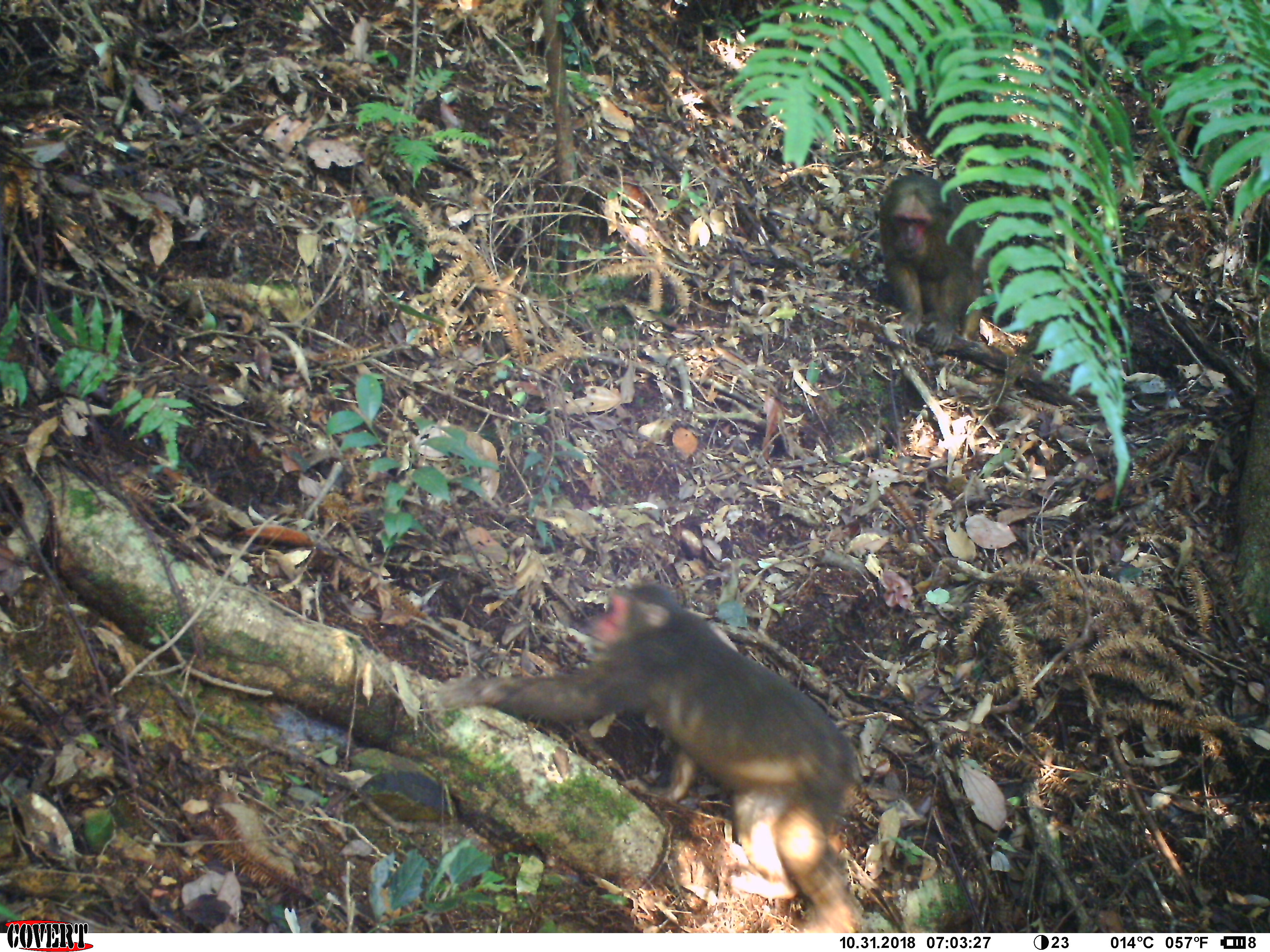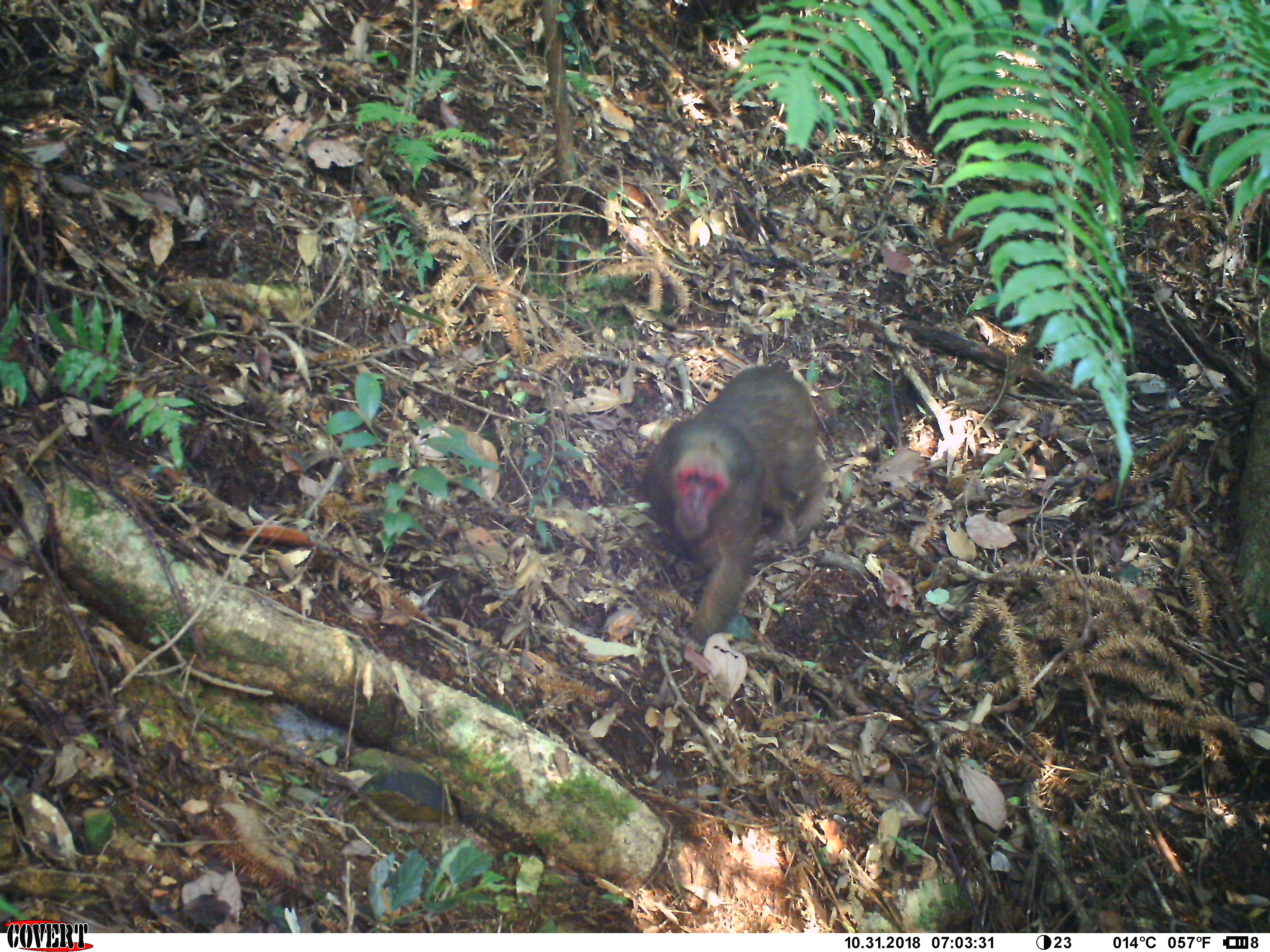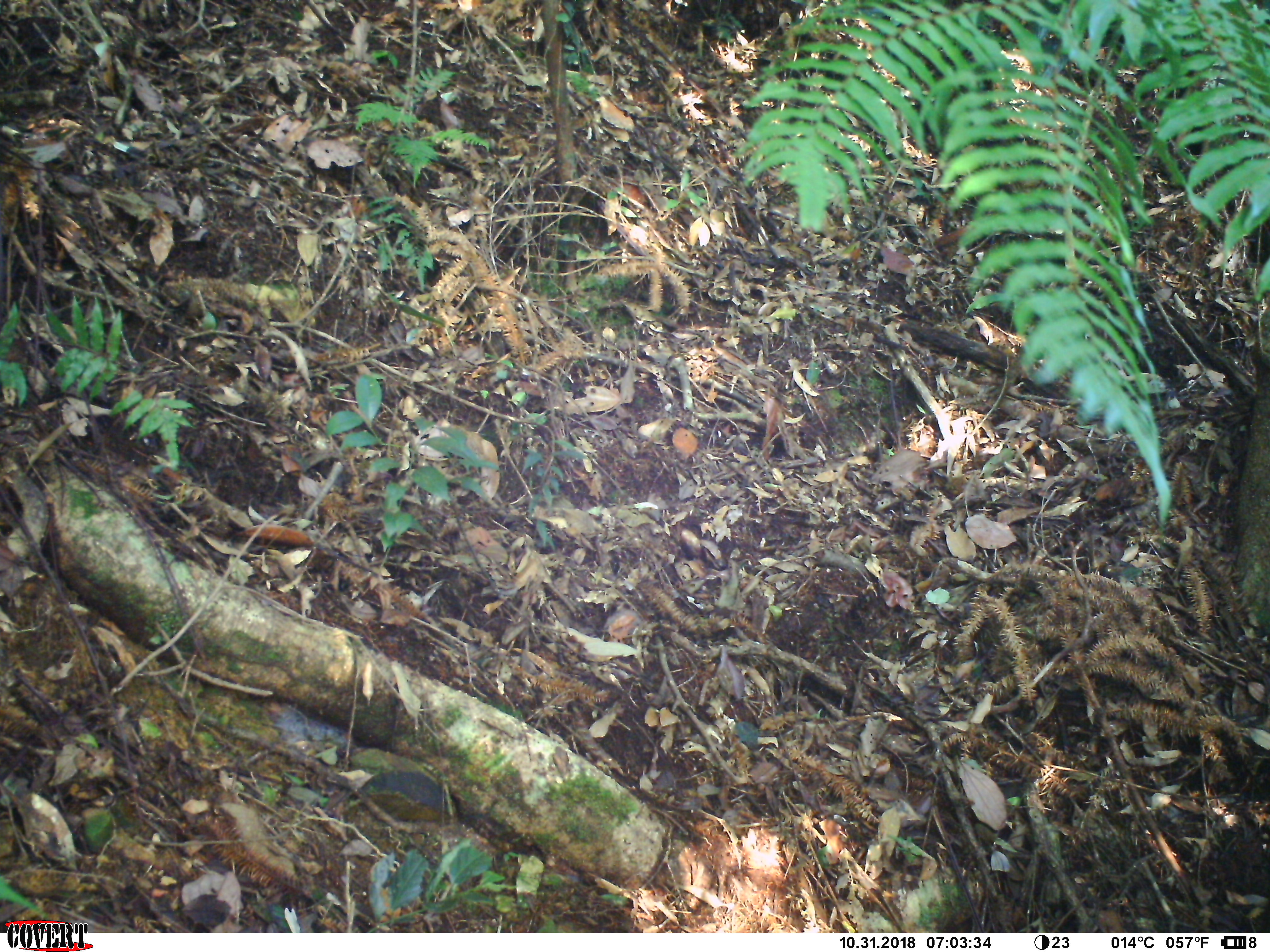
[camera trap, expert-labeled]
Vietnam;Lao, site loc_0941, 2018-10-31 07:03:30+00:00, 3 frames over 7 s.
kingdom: Animalia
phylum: Chordata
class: Mammalia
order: Primates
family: Cercopithecidae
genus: Macaca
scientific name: Macaca arctoides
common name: stump-tailed macaque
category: stump tailed macaque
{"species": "stump tailed macaque (stump-tailed macaque) (Macaca arctoides)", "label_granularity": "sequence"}